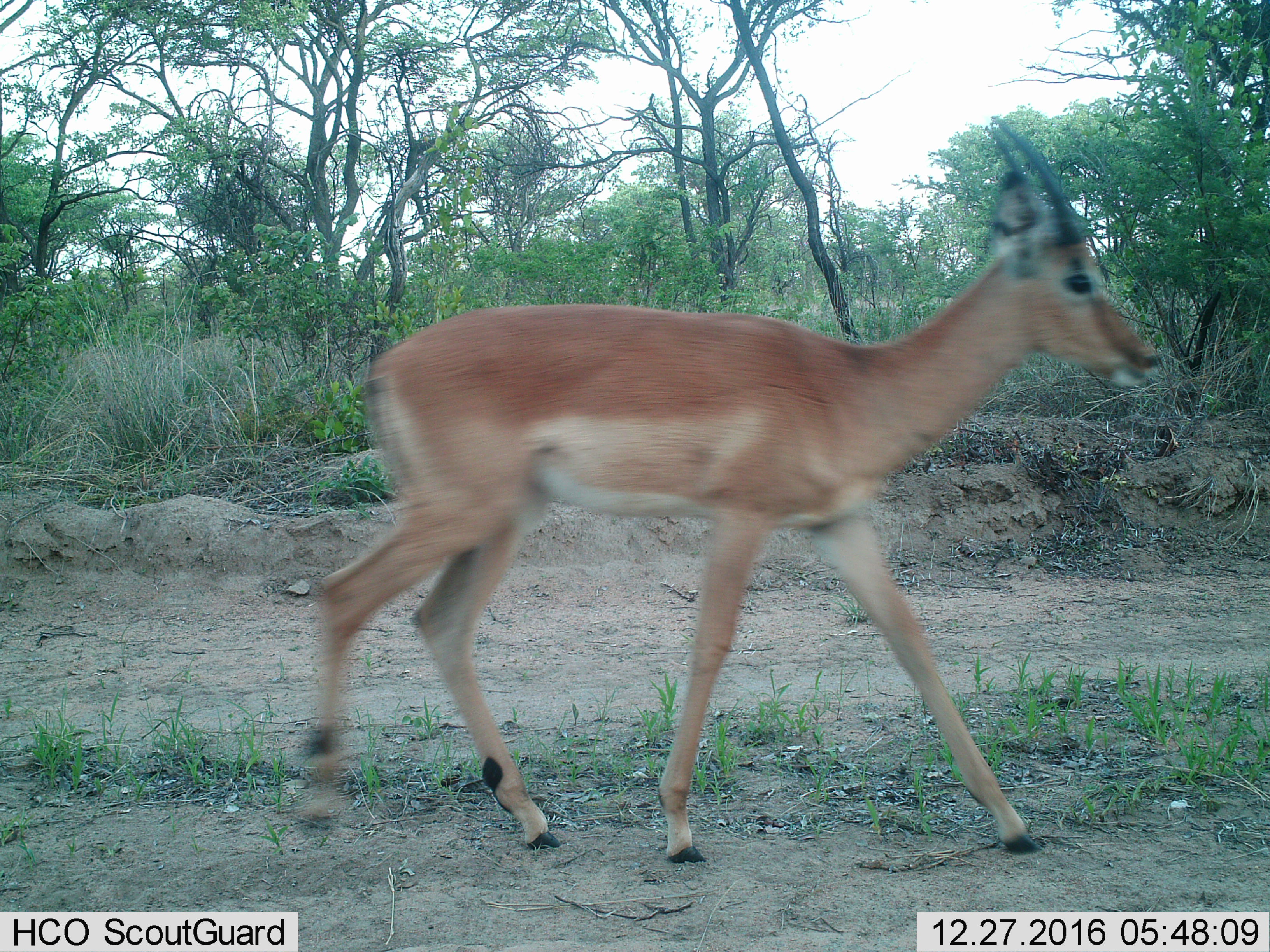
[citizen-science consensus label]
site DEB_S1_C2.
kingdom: Animalia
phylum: Chordata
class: Mammalia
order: Artiodactyla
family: Bovidae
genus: Aepyceros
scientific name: Aepyceros melampus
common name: impala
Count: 1.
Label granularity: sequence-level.